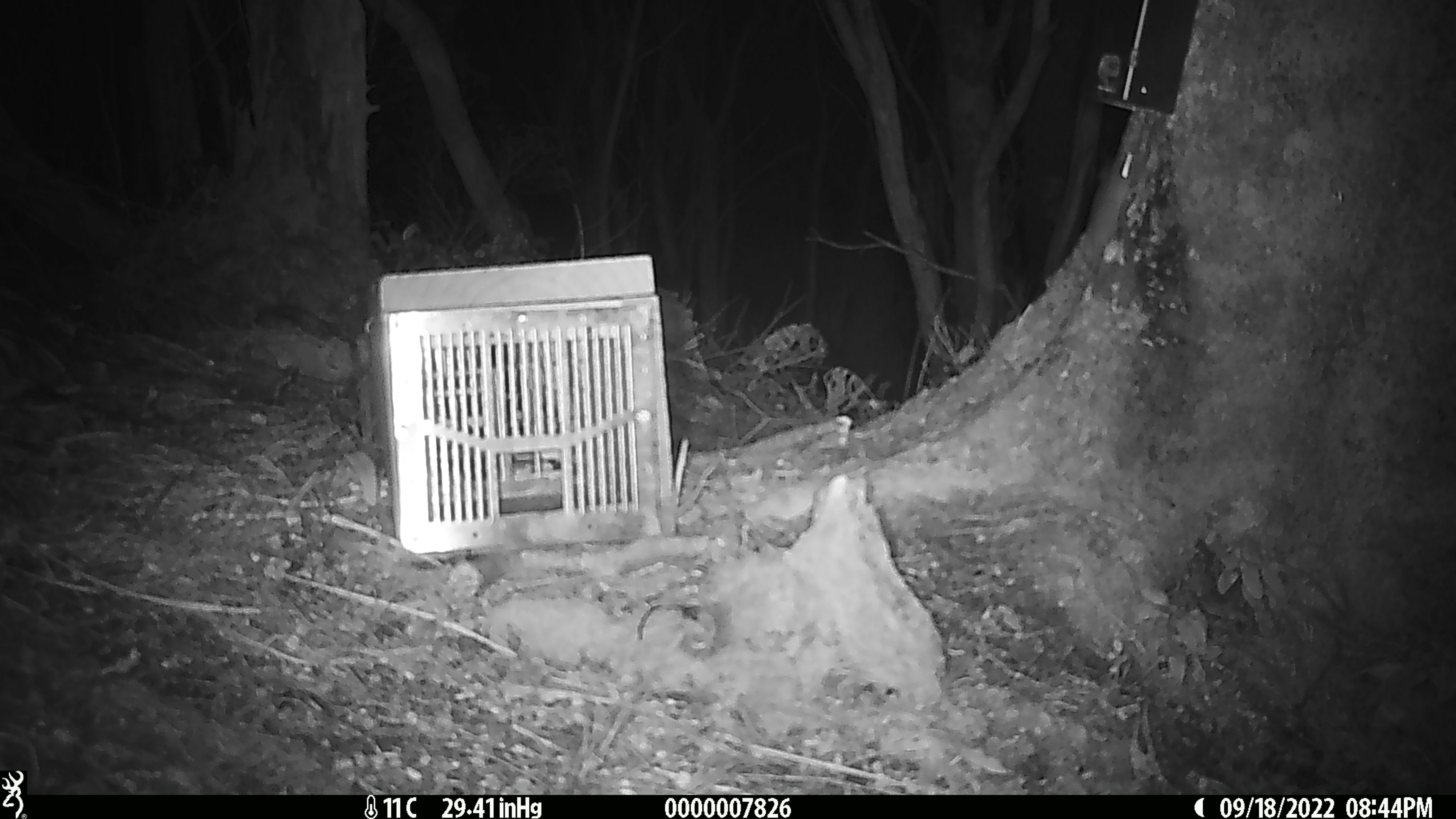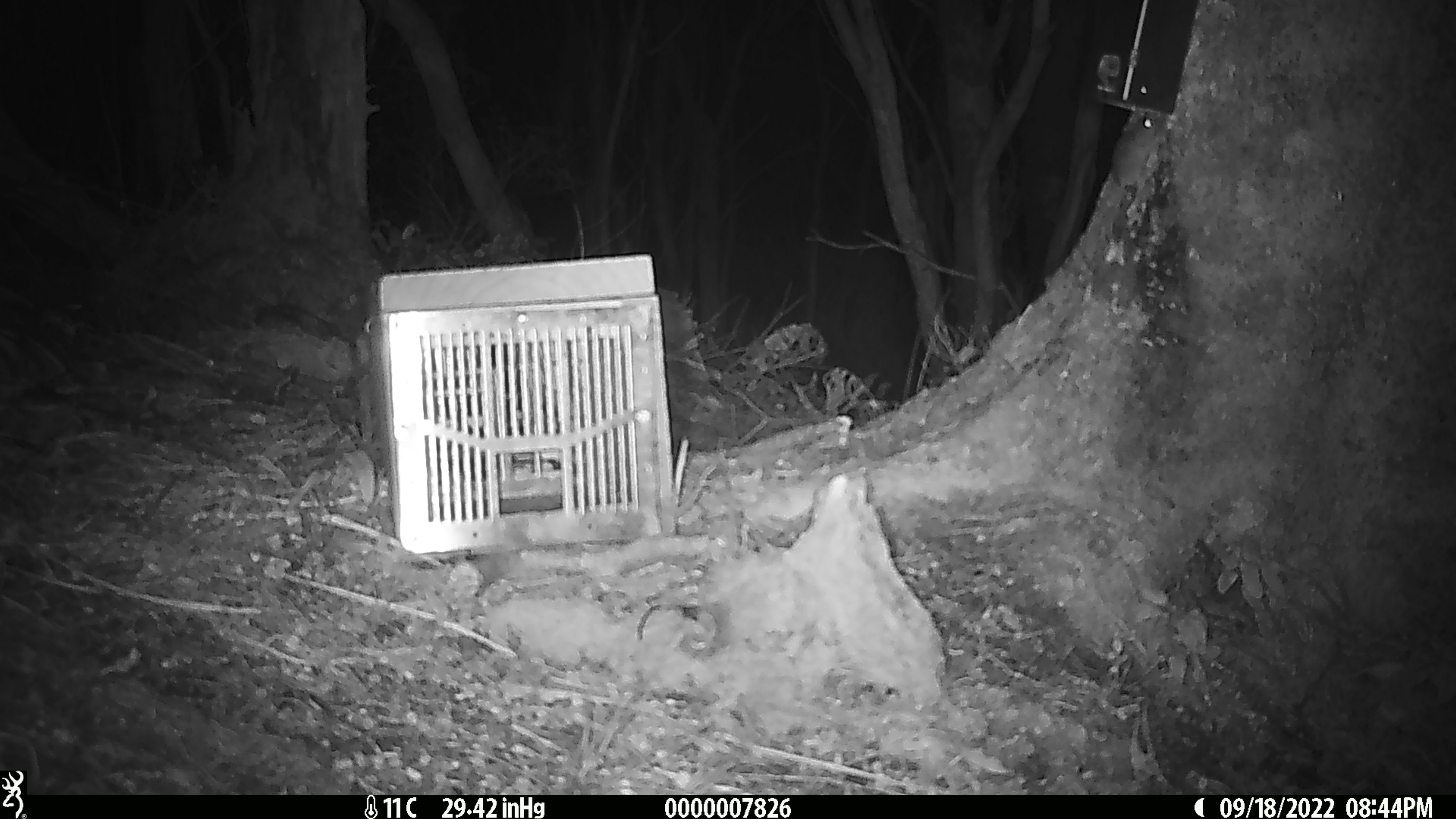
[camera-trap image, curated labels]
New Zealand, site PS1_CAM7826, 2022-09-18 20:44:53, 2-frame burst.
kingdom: Animalia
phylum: Chordata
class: Mammalia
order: Rodentia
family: Muridae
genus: Mus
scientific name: Mus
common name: mouse